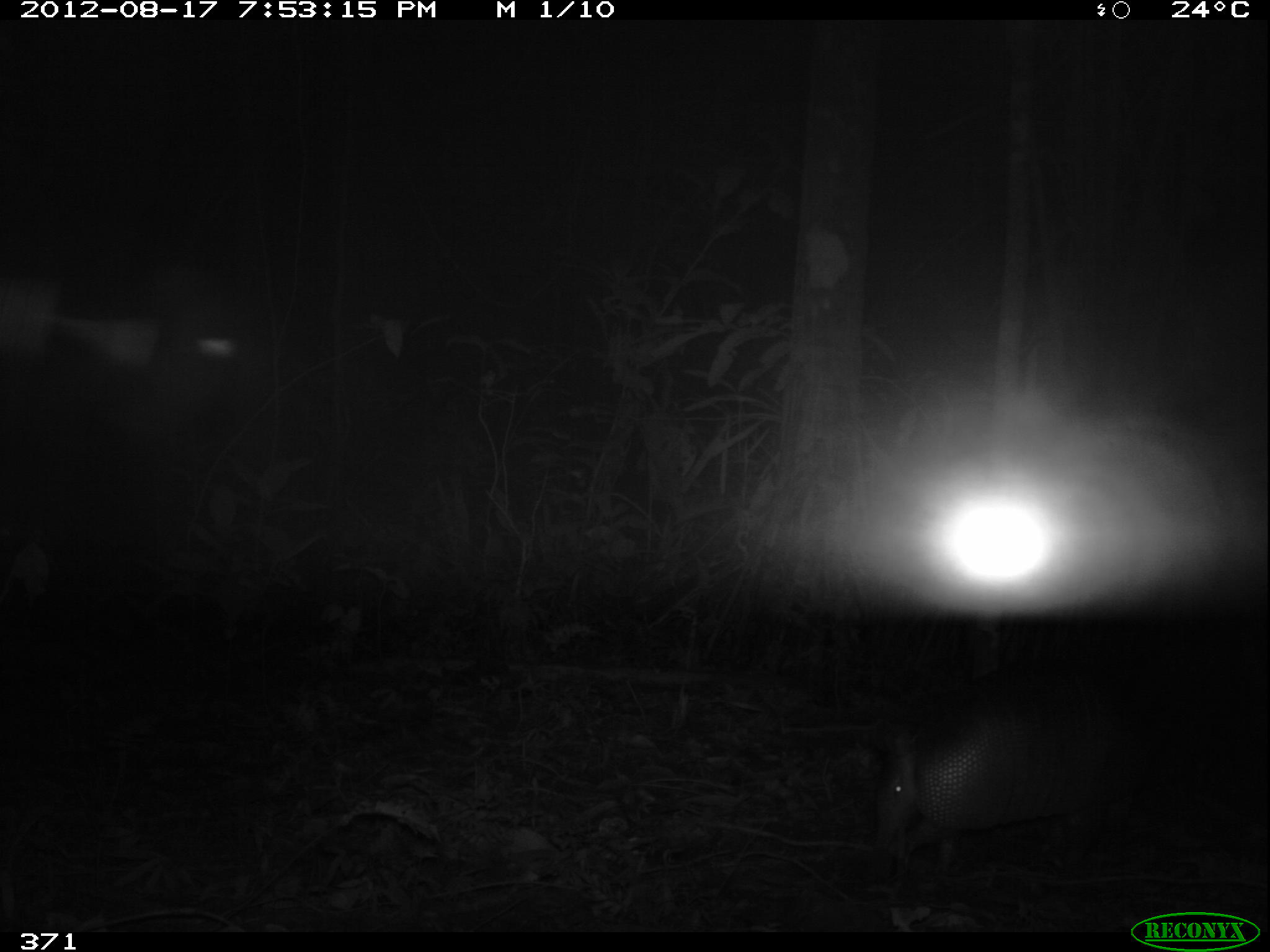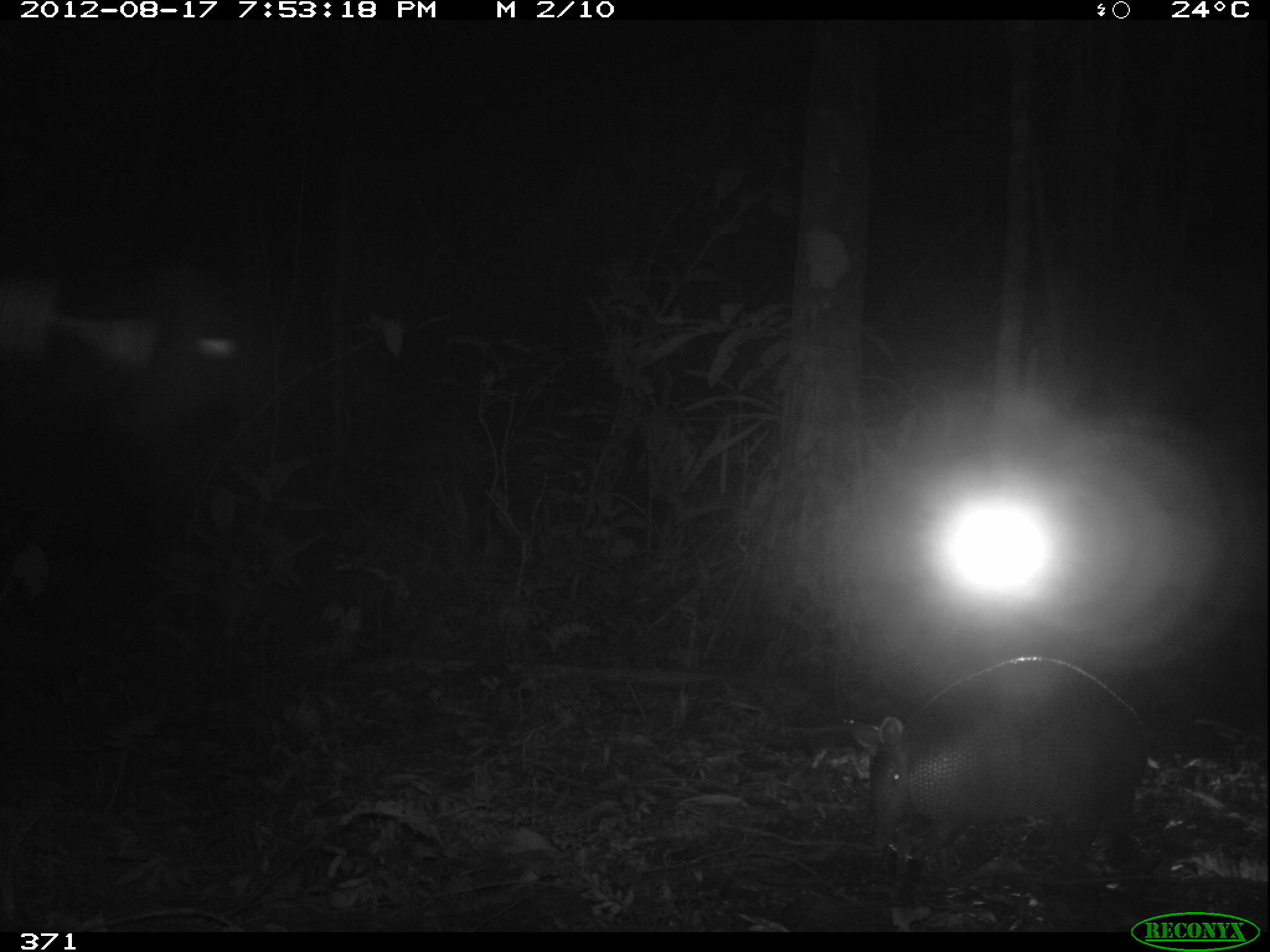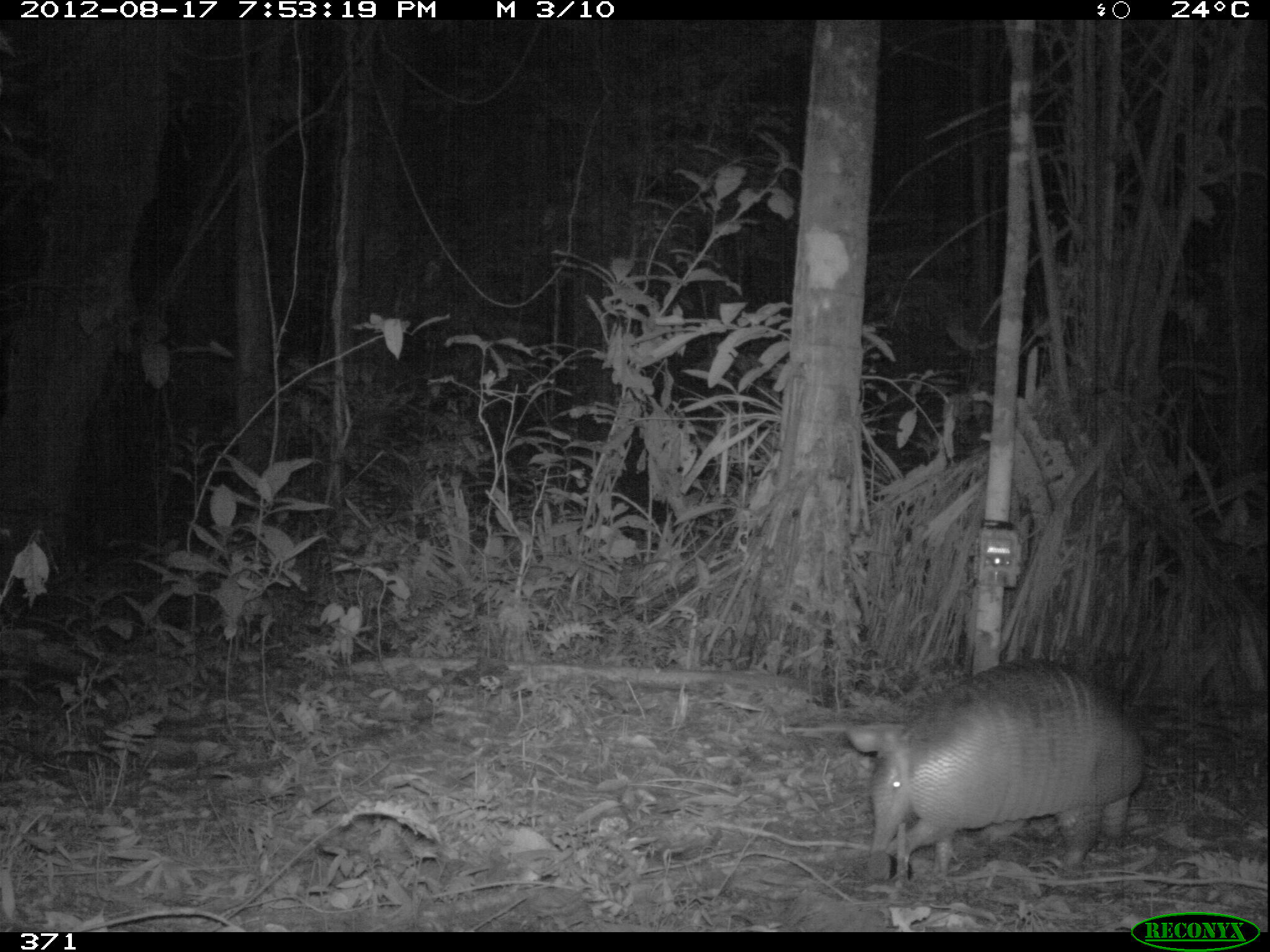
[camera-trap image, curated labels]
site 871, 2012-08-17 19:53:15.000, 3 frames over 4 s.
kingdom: Animalia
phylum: Chordata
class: Mammalia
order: Cingulata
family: Dasypodidae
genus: Dasypus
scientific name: Dasypus novemcinctus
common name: nine-banded armadillo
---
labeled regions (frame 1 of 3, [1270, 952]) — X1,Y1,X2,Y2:
dasypus novemcinctus: 867,631,1214,870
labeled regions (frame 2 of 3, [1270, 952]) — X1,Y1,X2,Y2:
dasypus novemcinctus: 848,655,1151,870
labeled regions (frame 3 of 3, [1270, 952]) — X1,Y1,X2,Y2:
dasypus novemcinctus: 845,657,1148,882